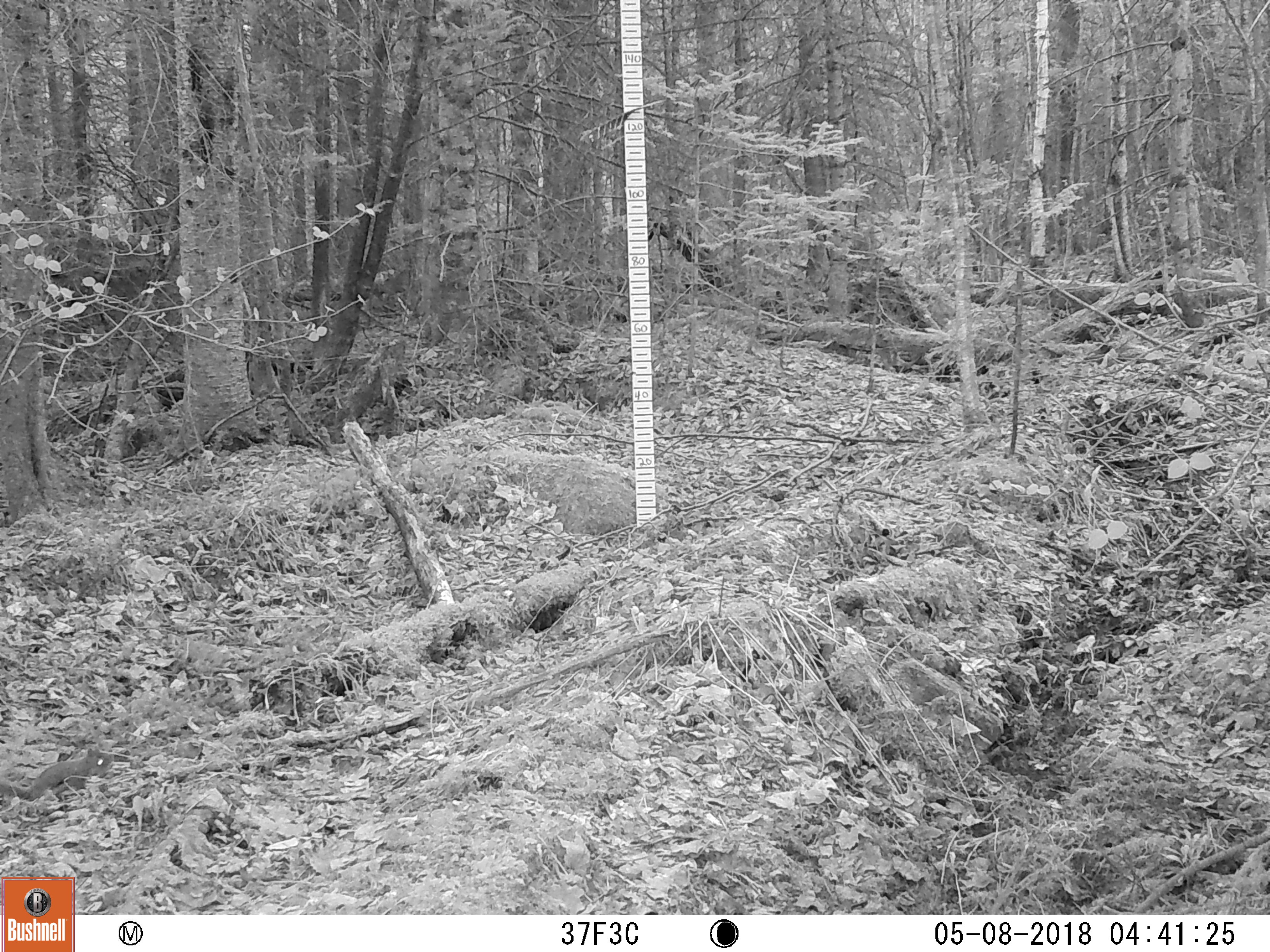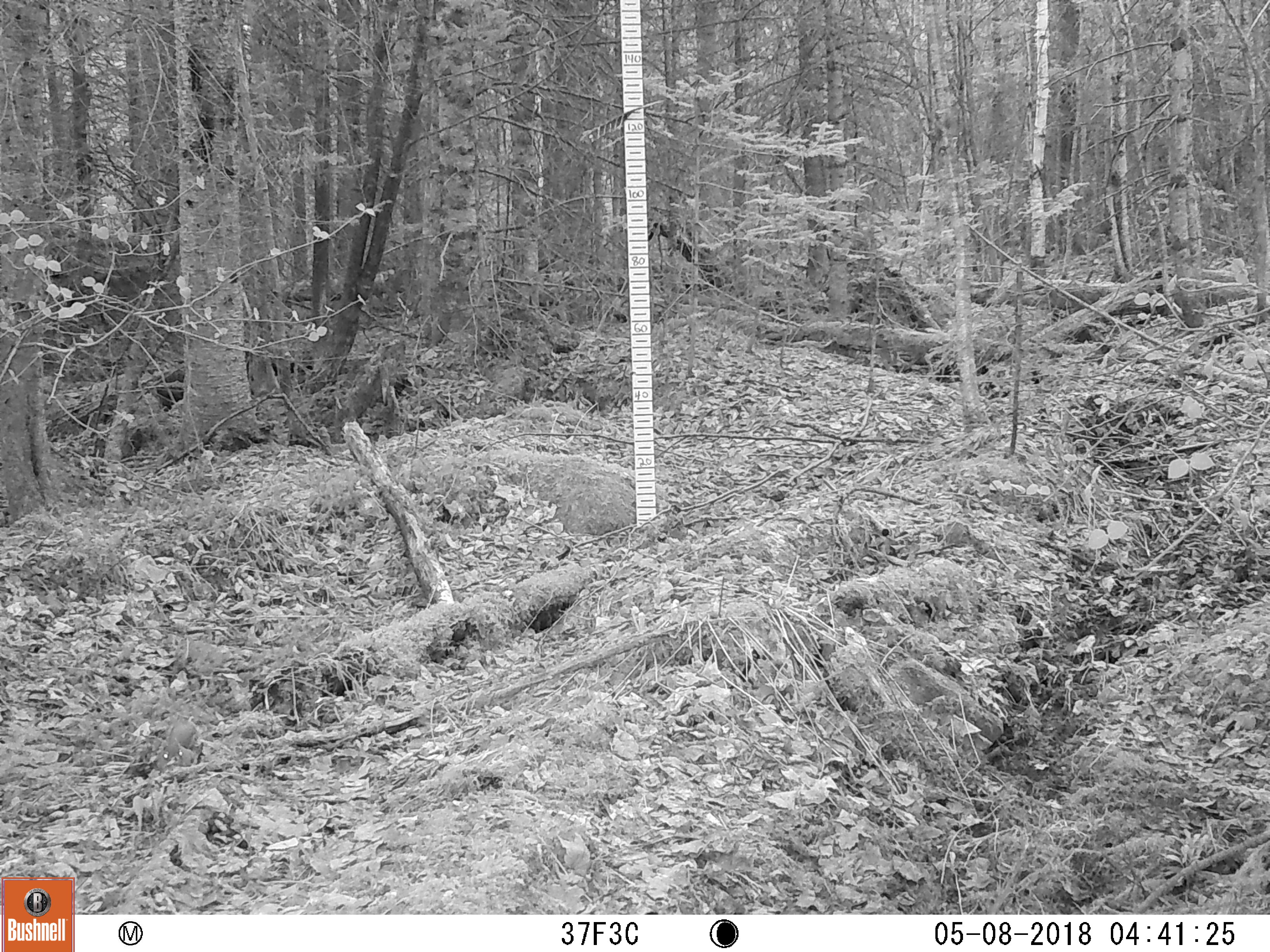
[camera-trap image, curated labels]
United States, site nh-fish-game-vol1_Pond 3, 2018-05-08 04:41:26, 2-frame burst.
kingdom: Animalia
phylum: Chordata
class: Mammalia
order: Rodentia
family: Sciuridae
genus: Tamiasciurus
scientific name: Tamiasciurus hudsonicus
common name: red squirrel